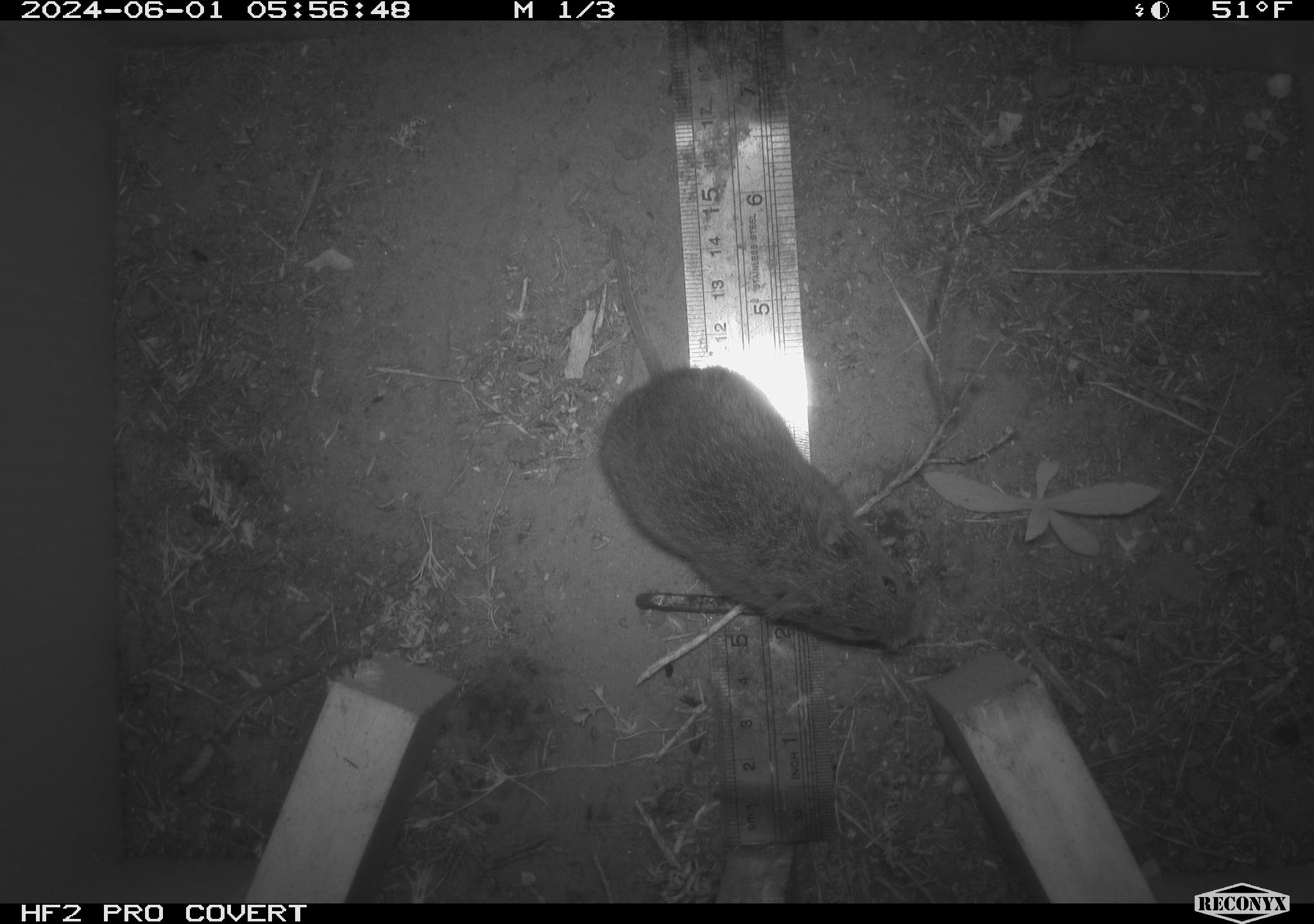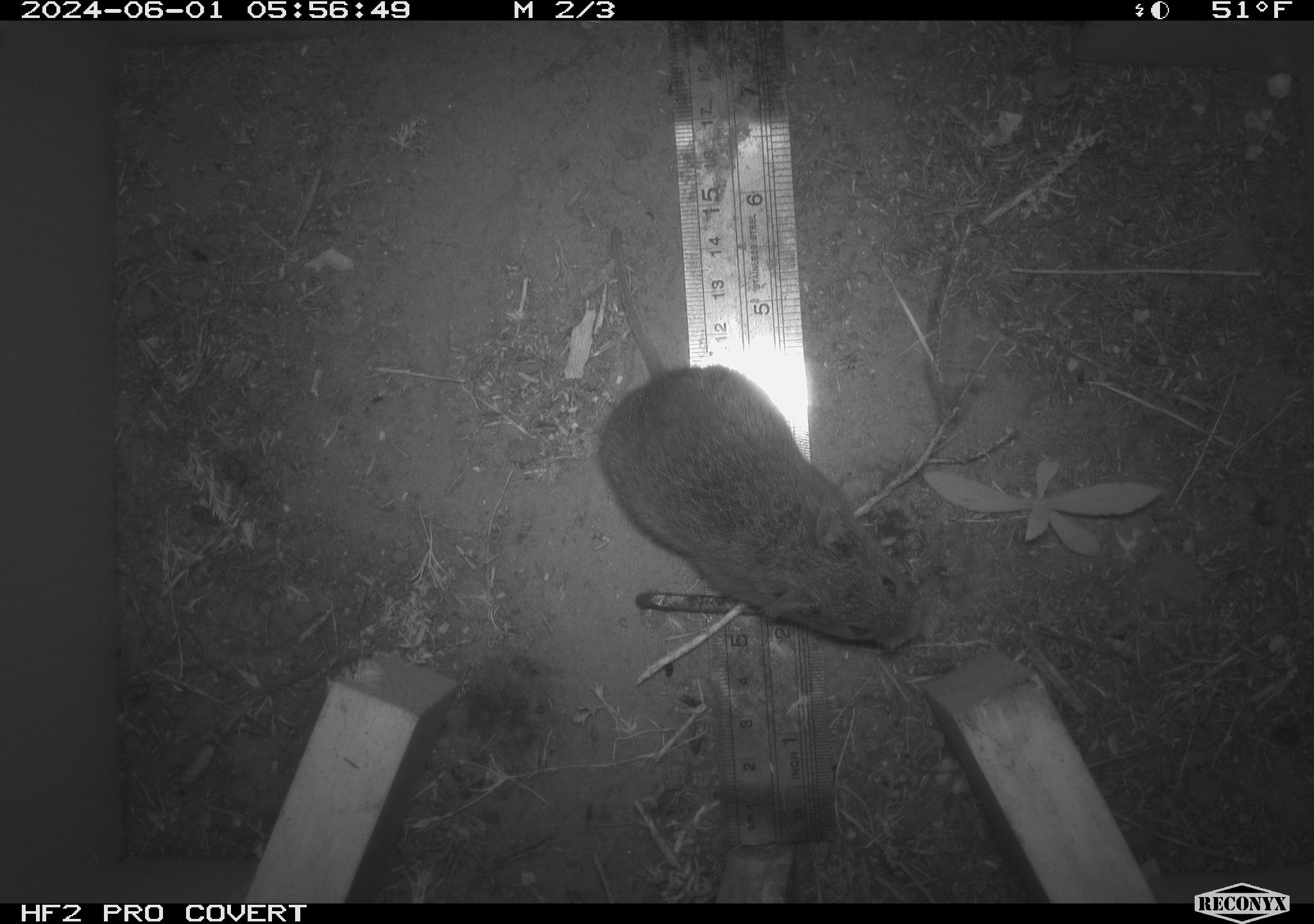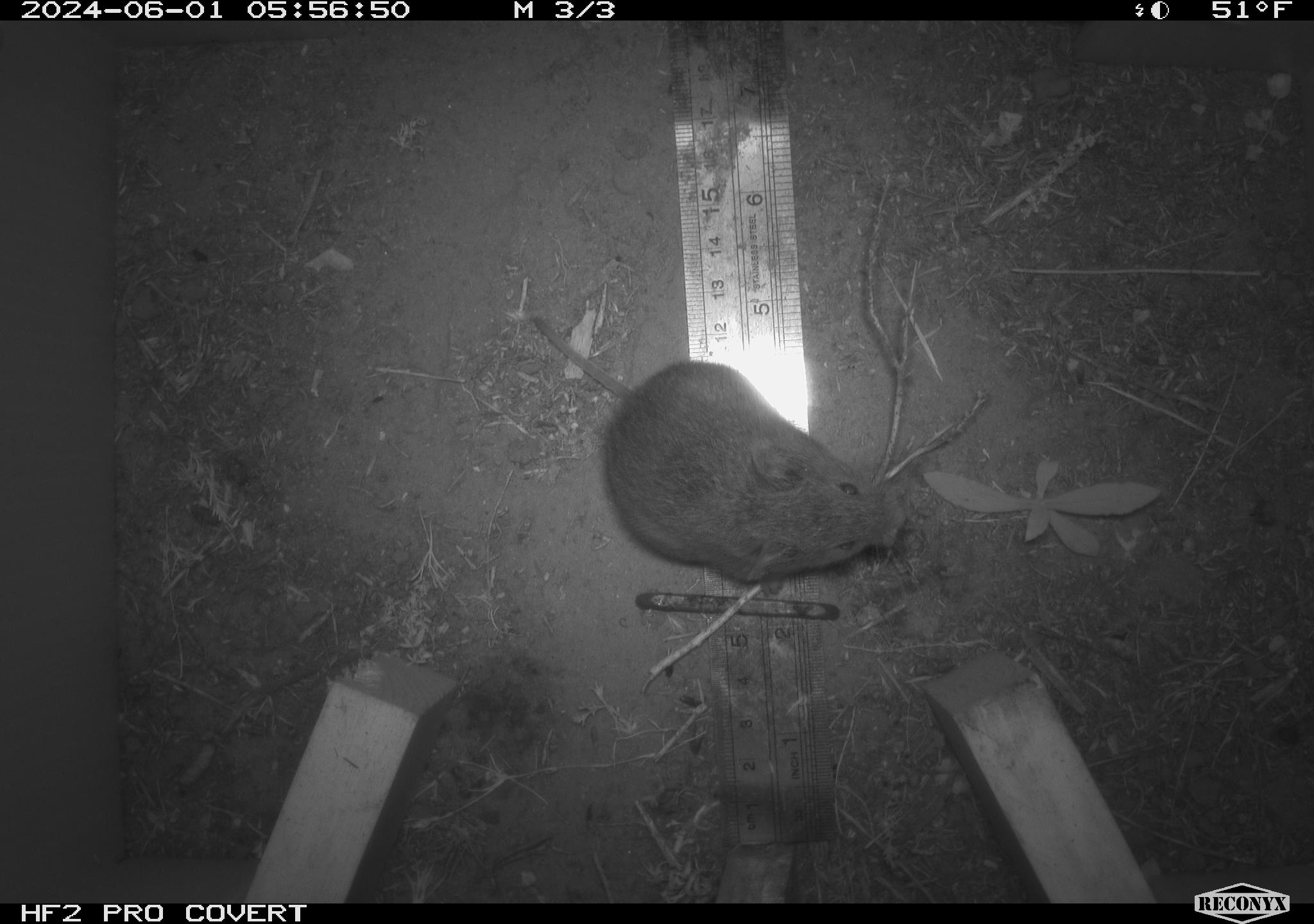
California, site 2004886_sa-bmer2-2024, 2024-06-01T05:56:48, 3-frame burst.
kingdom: Animalia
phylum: Chordata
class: Mammalia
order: Rodentia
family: Cricetidae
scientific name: Arvicolinae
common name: voles, lemmings, and muskrats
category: arvicolinae subfamily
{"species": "arvicolinae subfamily (voles, lemmings, and muskrats) (Arvicolinae)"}